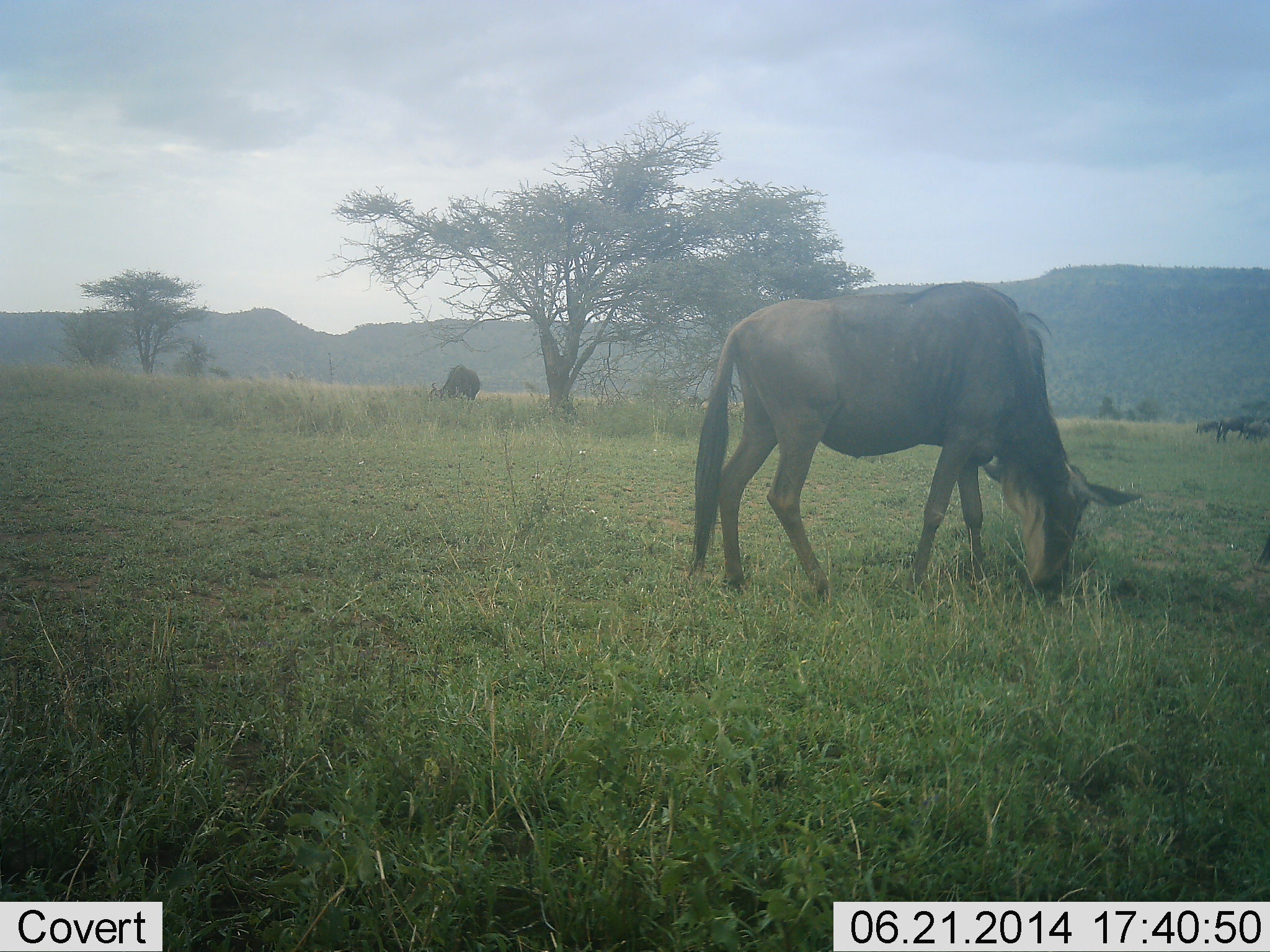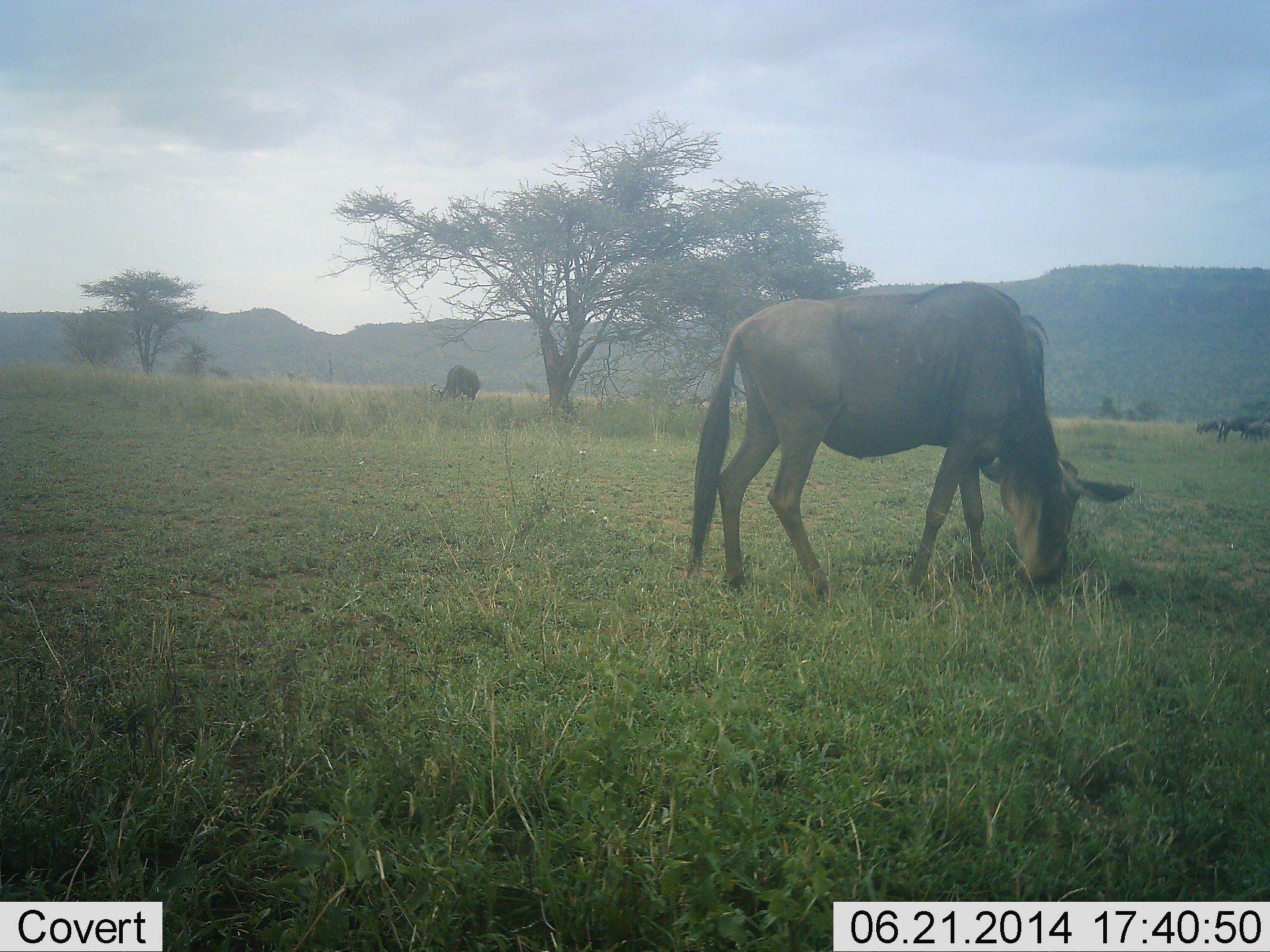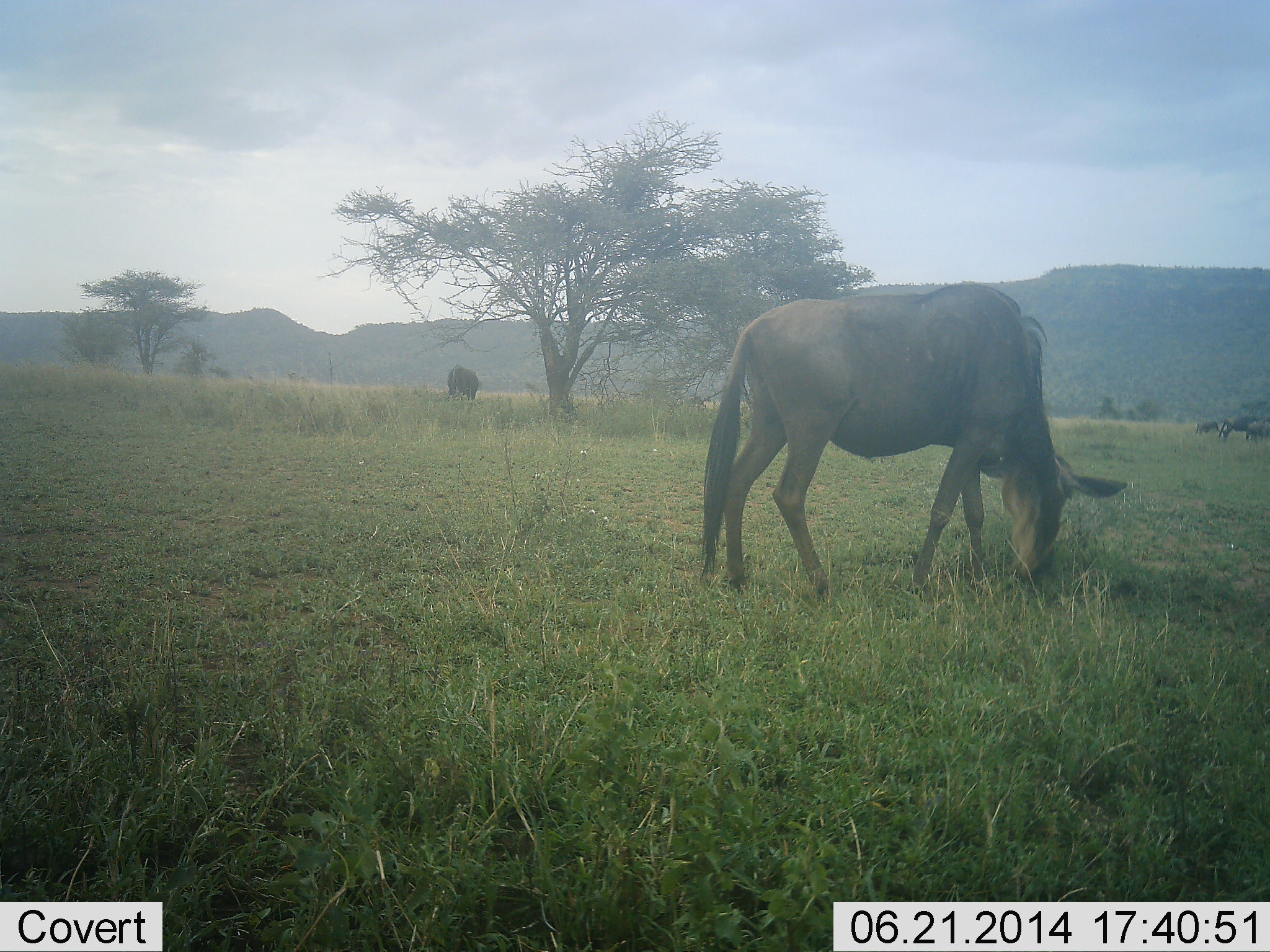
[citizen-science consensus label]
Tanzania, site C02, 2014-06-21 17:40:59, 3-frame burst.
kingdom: Animalia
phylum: Chordata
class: Mammalia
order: Artiodactyla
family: Bovidae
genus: Connochaetes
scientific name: Connochaetes taurinus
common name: blue wildebeest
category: wildebeest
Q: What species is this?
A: Wildebeest (blue wildebeest) (Connochaetes taurinus).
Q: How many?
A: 2.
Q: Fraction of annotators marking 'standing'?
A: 30%.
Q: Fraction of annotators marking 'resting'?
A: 0%.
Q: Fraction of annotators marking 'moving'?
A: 10%.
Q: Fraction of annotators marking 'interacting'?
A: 0%.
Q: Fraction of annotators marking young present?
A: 0%.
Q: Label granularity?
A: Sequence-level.